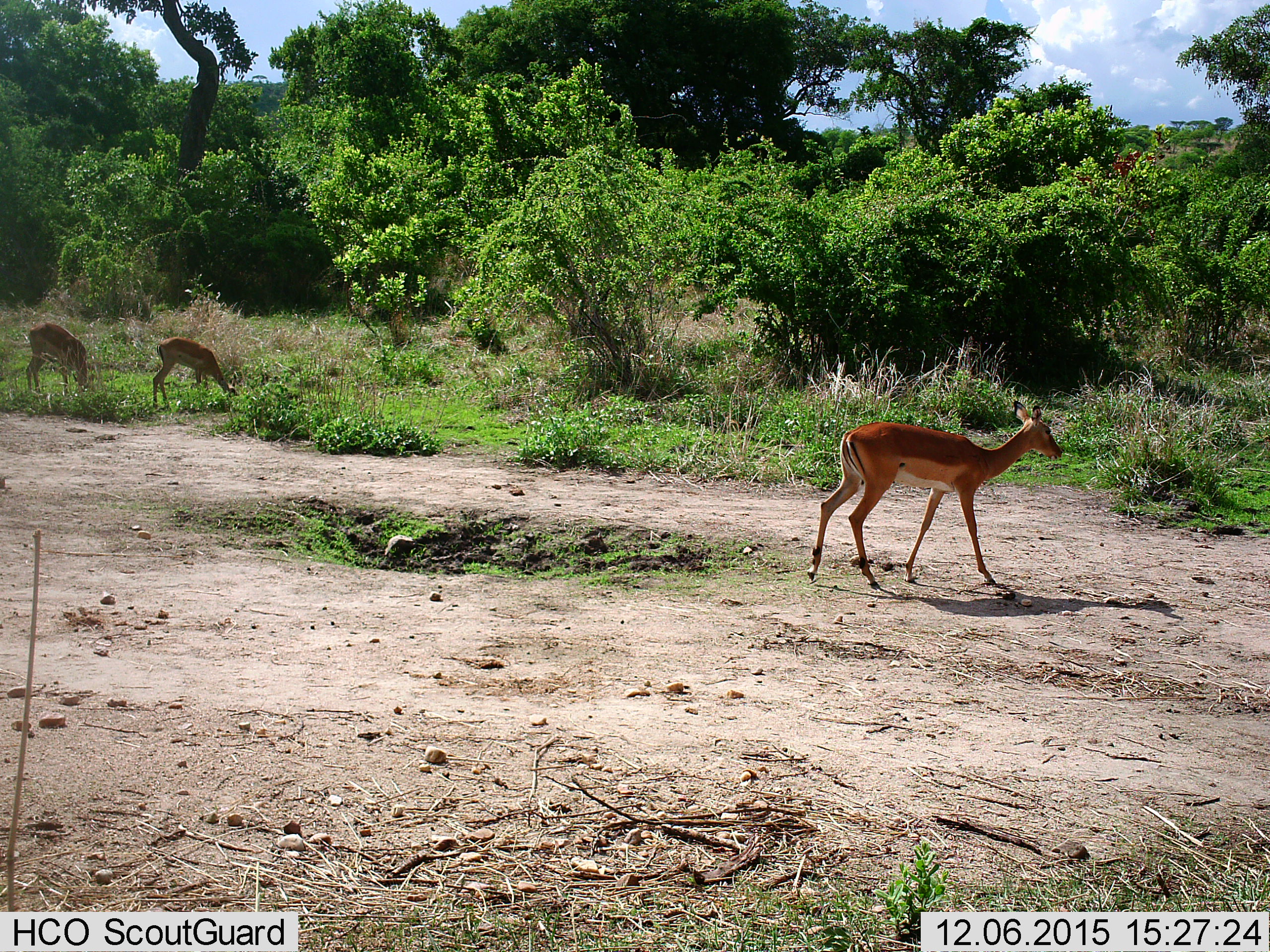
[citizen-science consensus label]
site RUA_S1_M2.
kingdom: Animalia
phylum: Chordata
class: Mammalia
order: Artiodactyla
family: Bovidae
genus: Aepyceros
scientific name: Aepyceros melampus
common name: impala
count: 3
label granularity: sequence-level